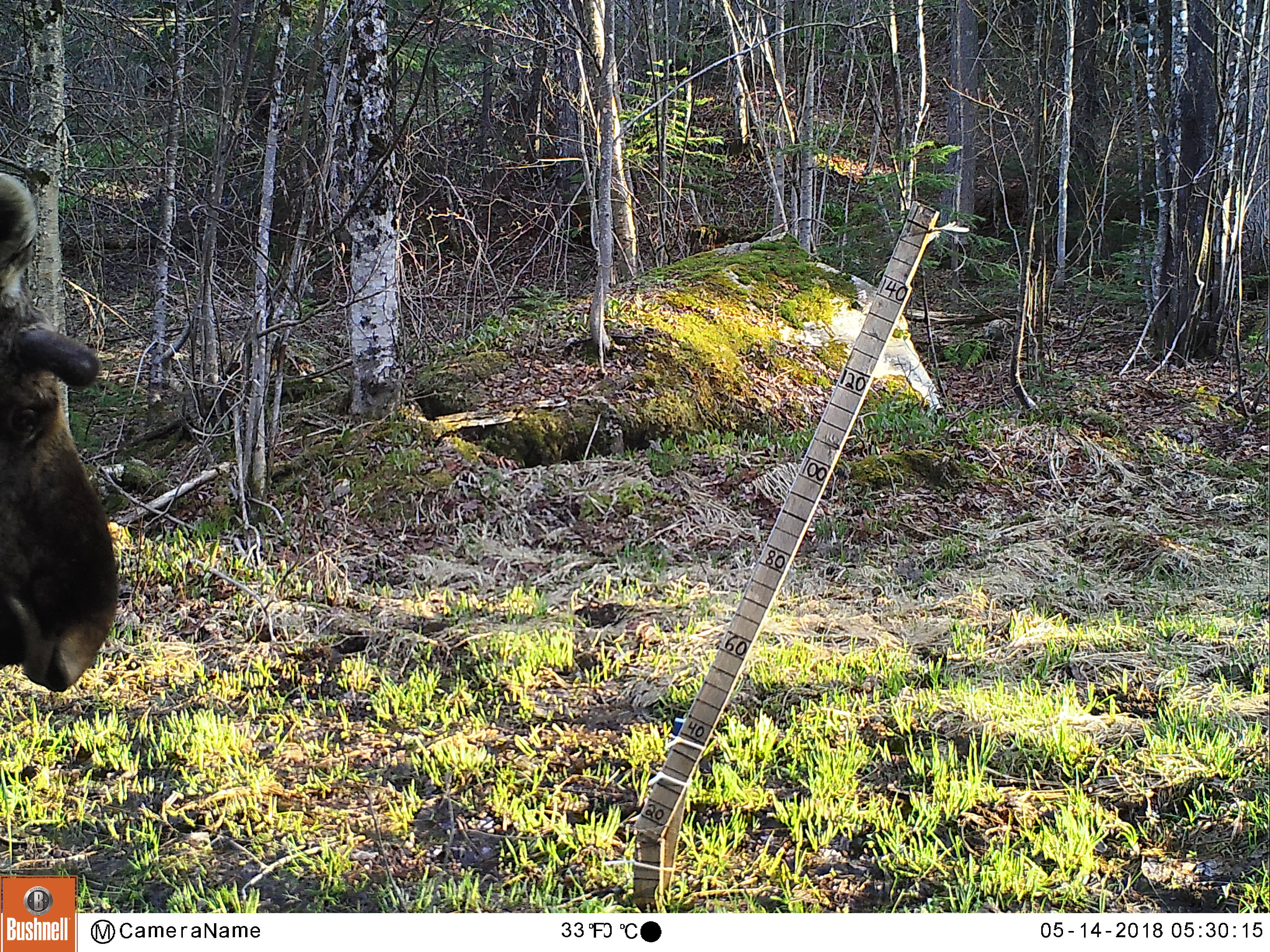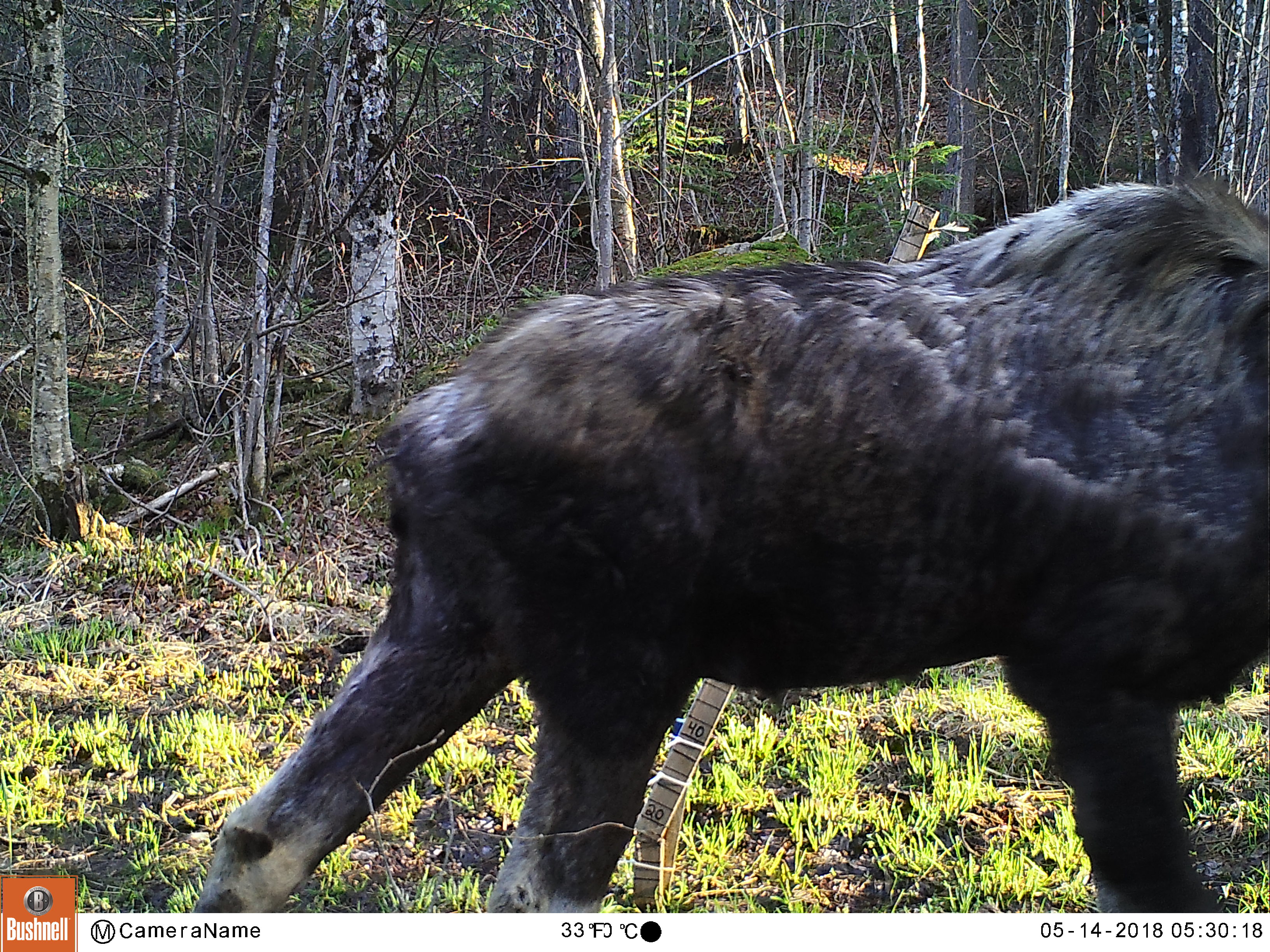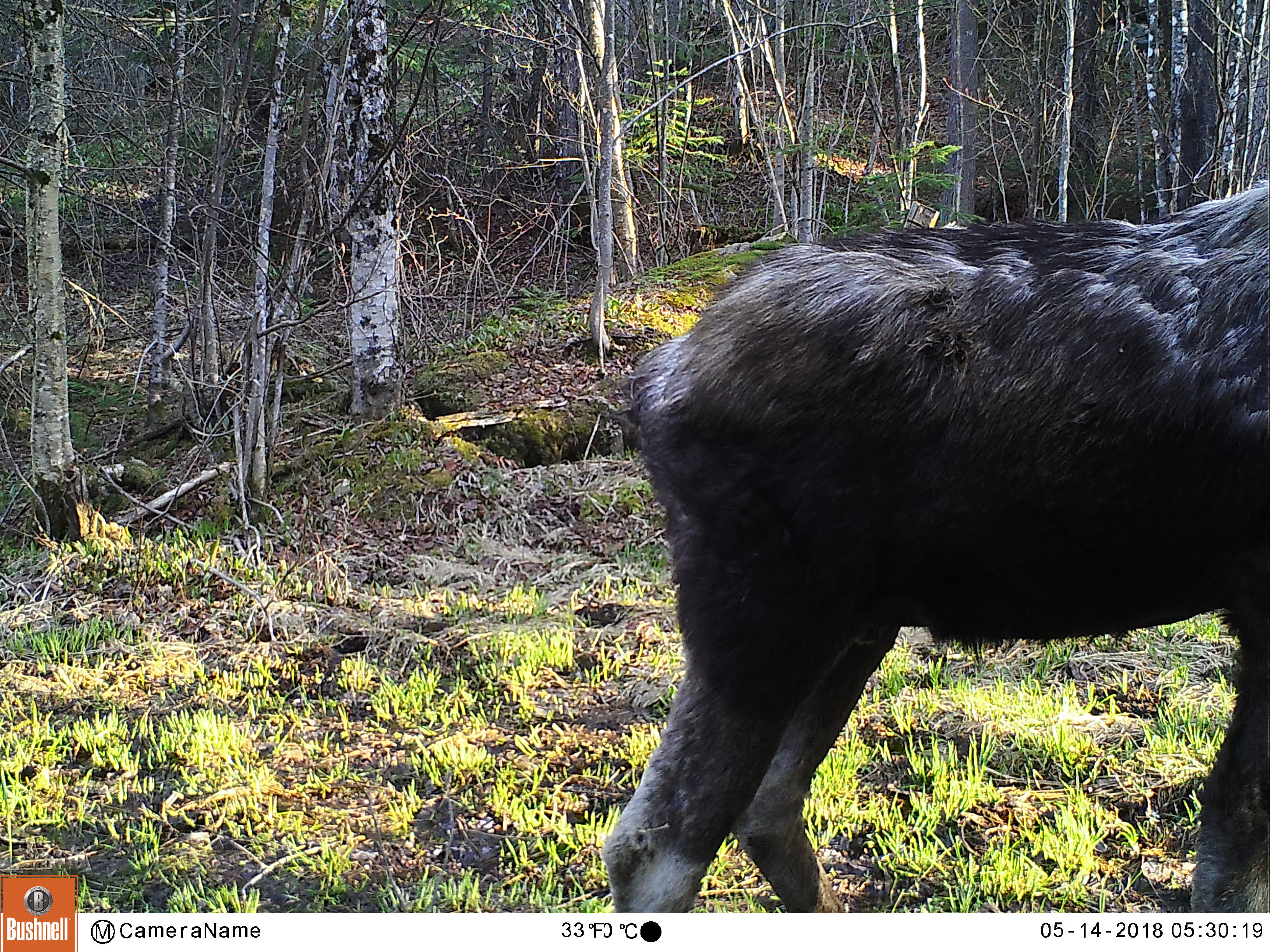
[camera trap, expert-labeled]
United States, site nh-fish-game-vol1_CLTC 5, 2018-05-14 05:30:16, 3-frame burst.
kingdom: Animalia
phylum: Chordata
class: Mammalia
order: Artiodactyla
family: Cervidae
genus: Alces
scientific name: Alces alces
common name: moose